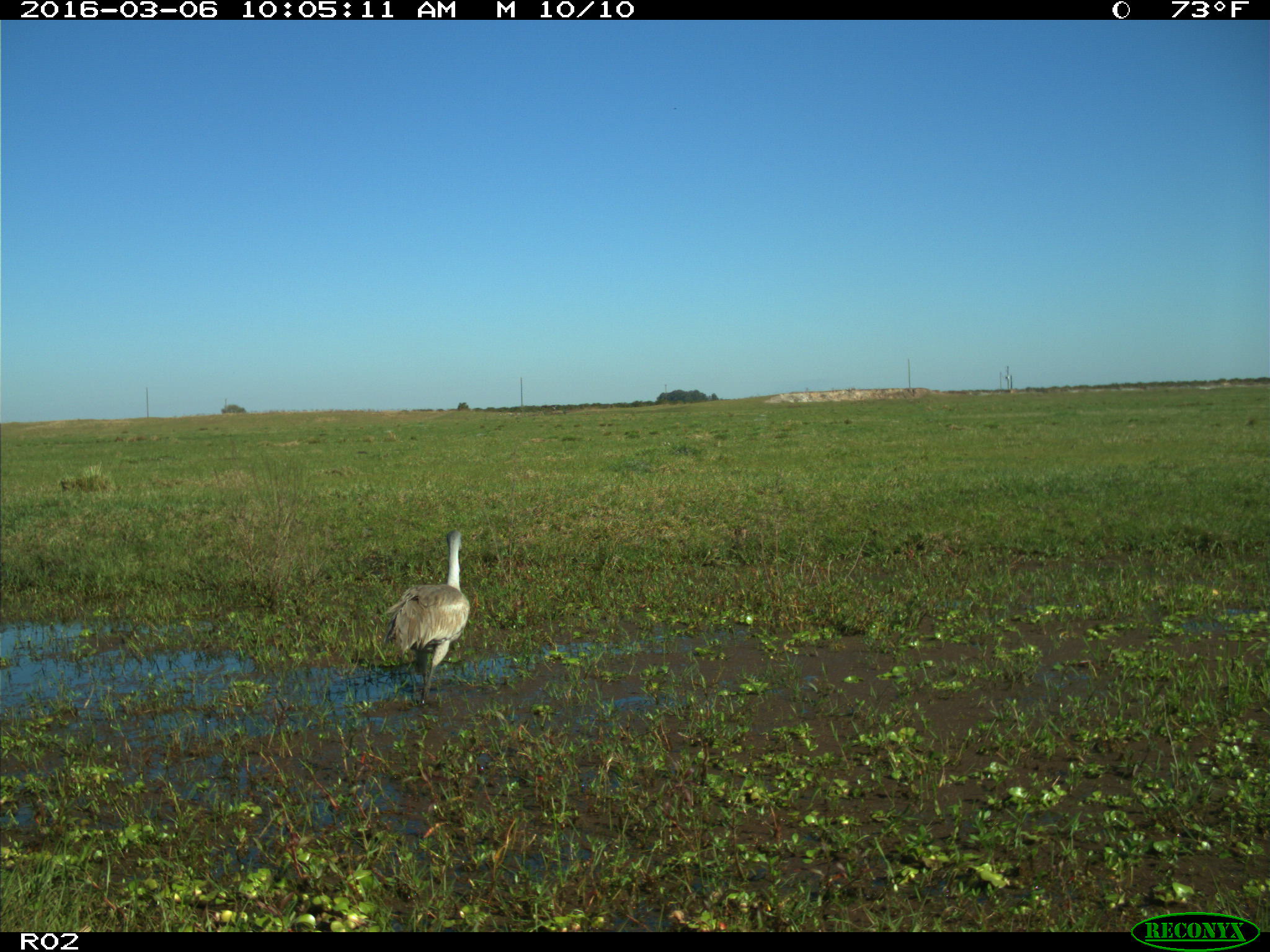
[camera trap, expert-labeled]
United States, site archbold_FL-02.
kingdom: Animalia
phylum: Chordata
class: Aves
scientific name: Aves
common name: birds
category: unidentified bird